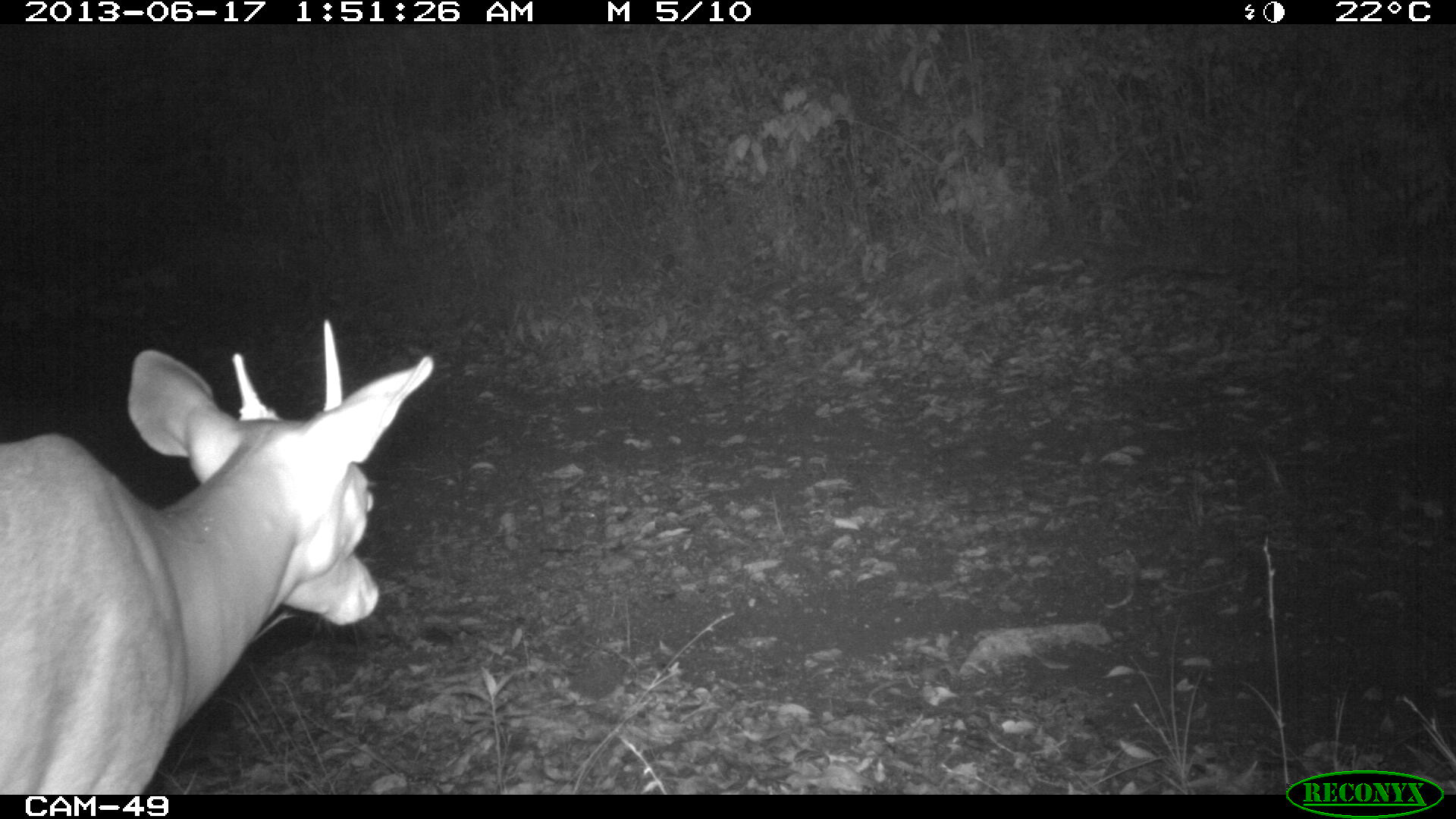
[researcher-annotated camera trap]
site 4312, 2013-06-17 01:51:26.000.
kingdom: Animalia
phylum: Chordata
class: Mammalia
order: Artiodactyla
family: Cervidae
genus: Mazama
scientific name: Mazama temama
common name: central american red brocket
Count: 1.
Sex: male.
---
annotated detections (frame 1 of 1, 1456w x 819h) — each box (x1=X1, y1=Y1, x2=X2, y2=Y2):
mazama temama: (x1=1, y1=316, x2=434, y2=794)